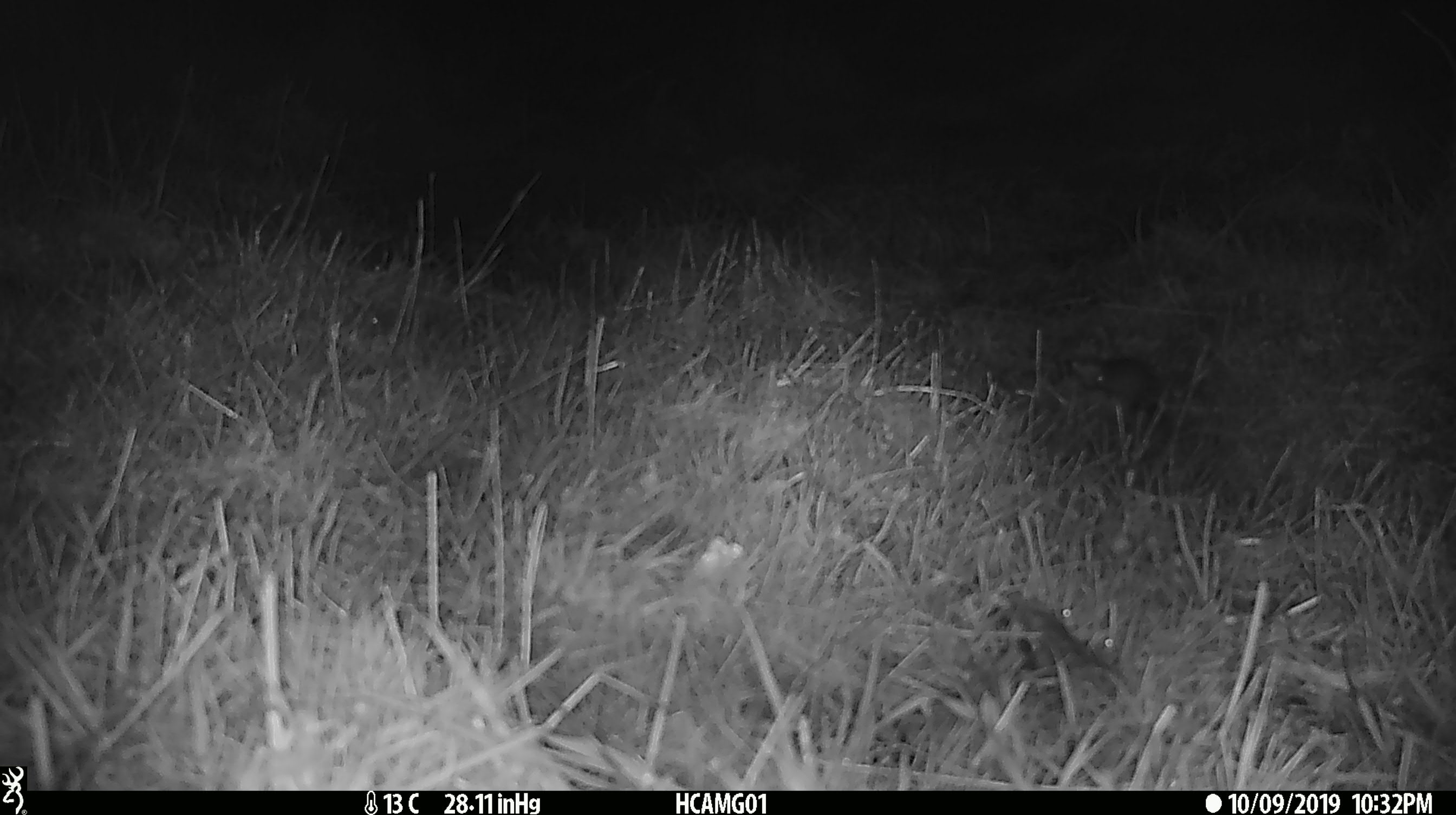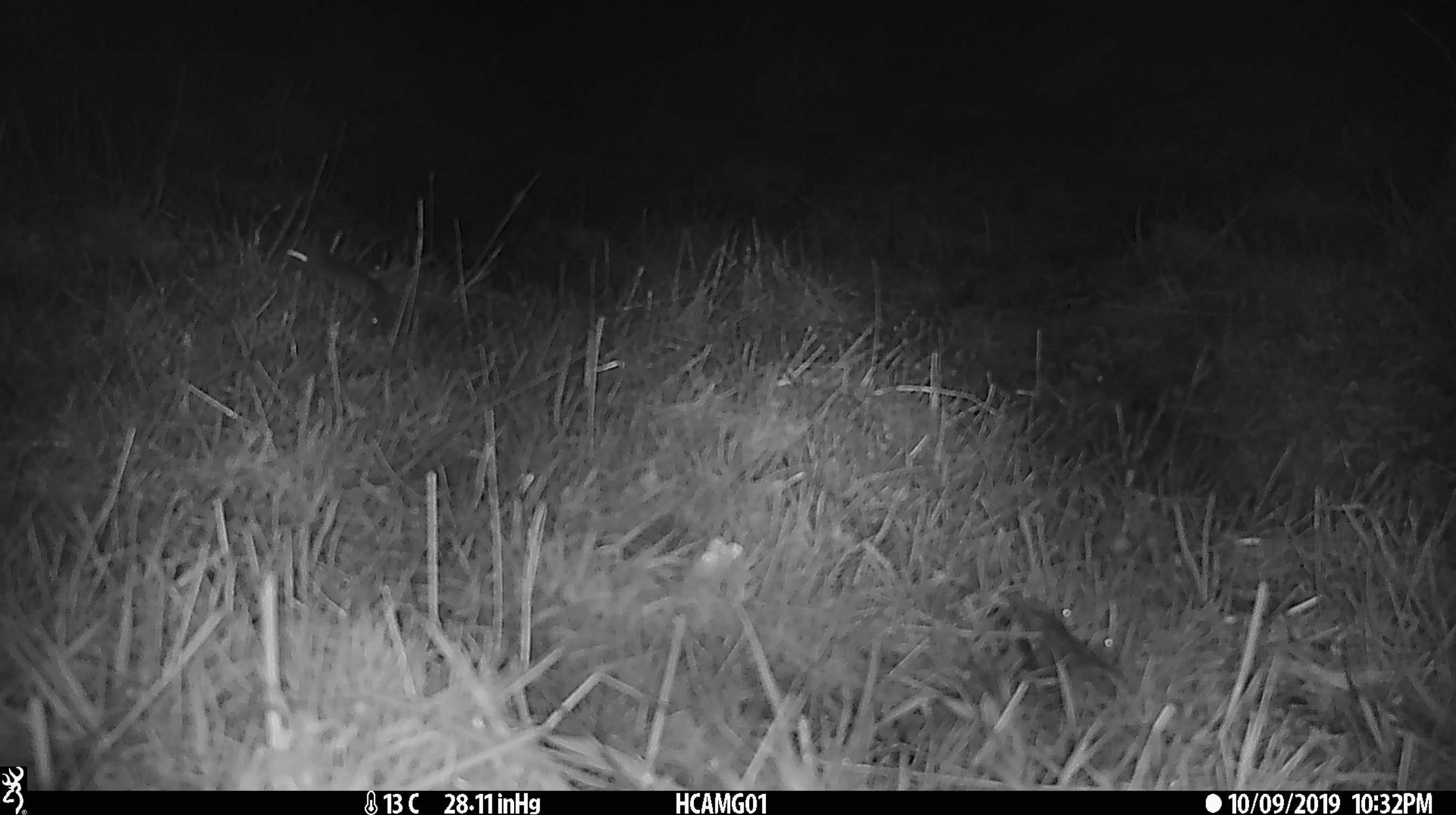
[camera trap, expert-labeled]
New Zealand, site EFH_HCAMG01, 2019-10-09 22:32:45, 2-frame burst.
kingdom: Animalia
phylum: Chordata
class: Mammalia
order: Rodentia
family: Muridae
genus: Mus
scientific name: Mus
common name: mouse